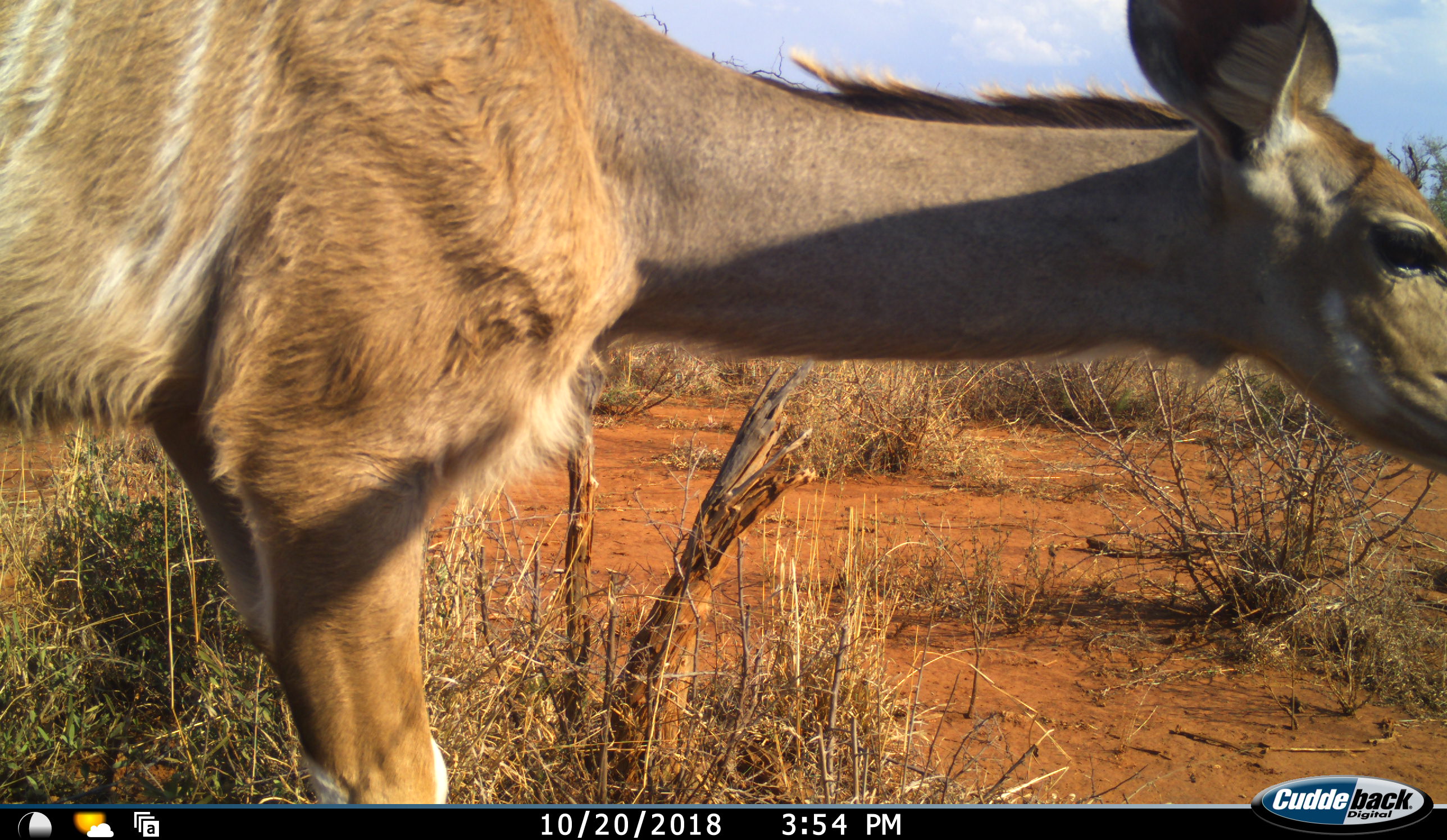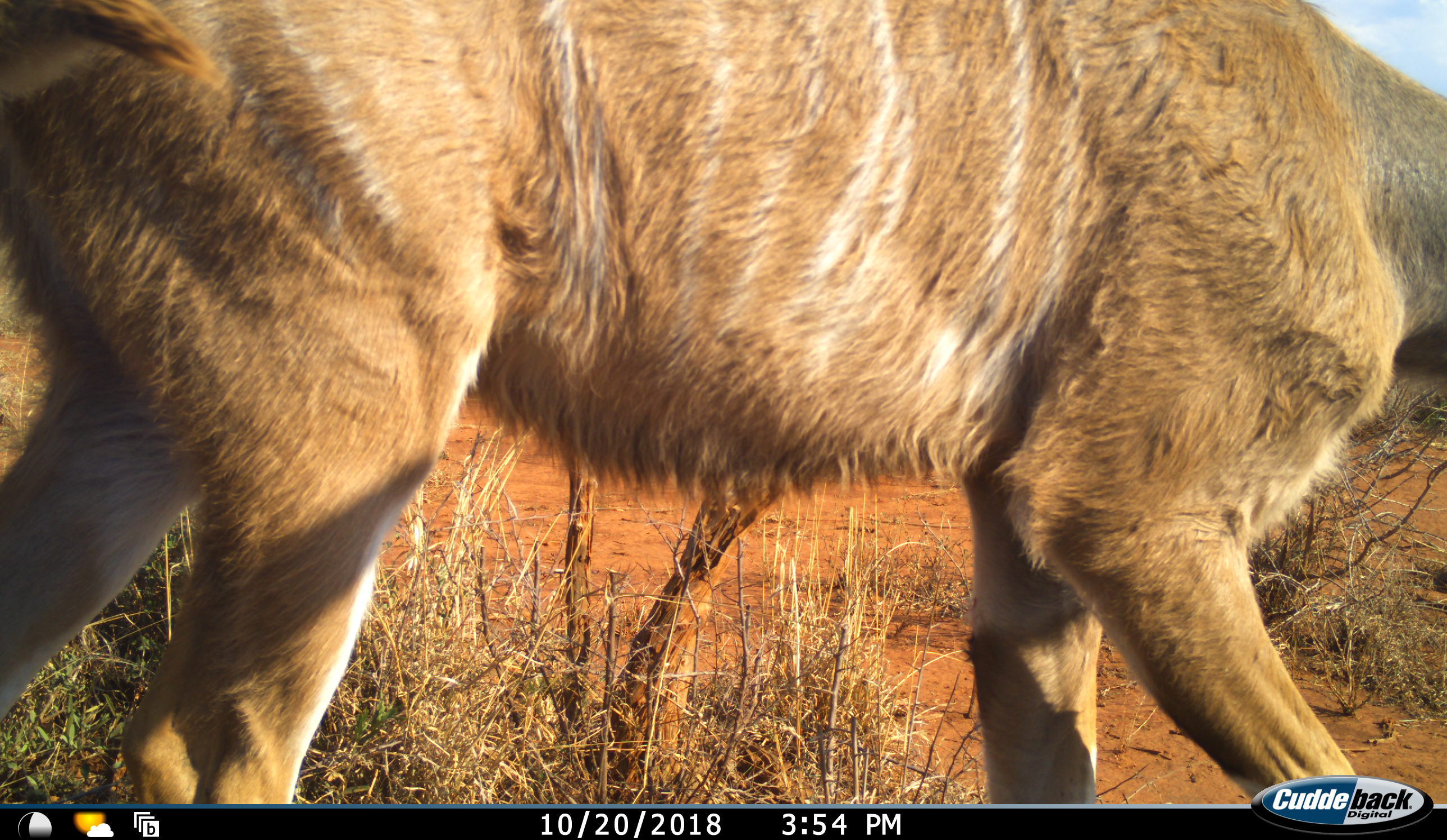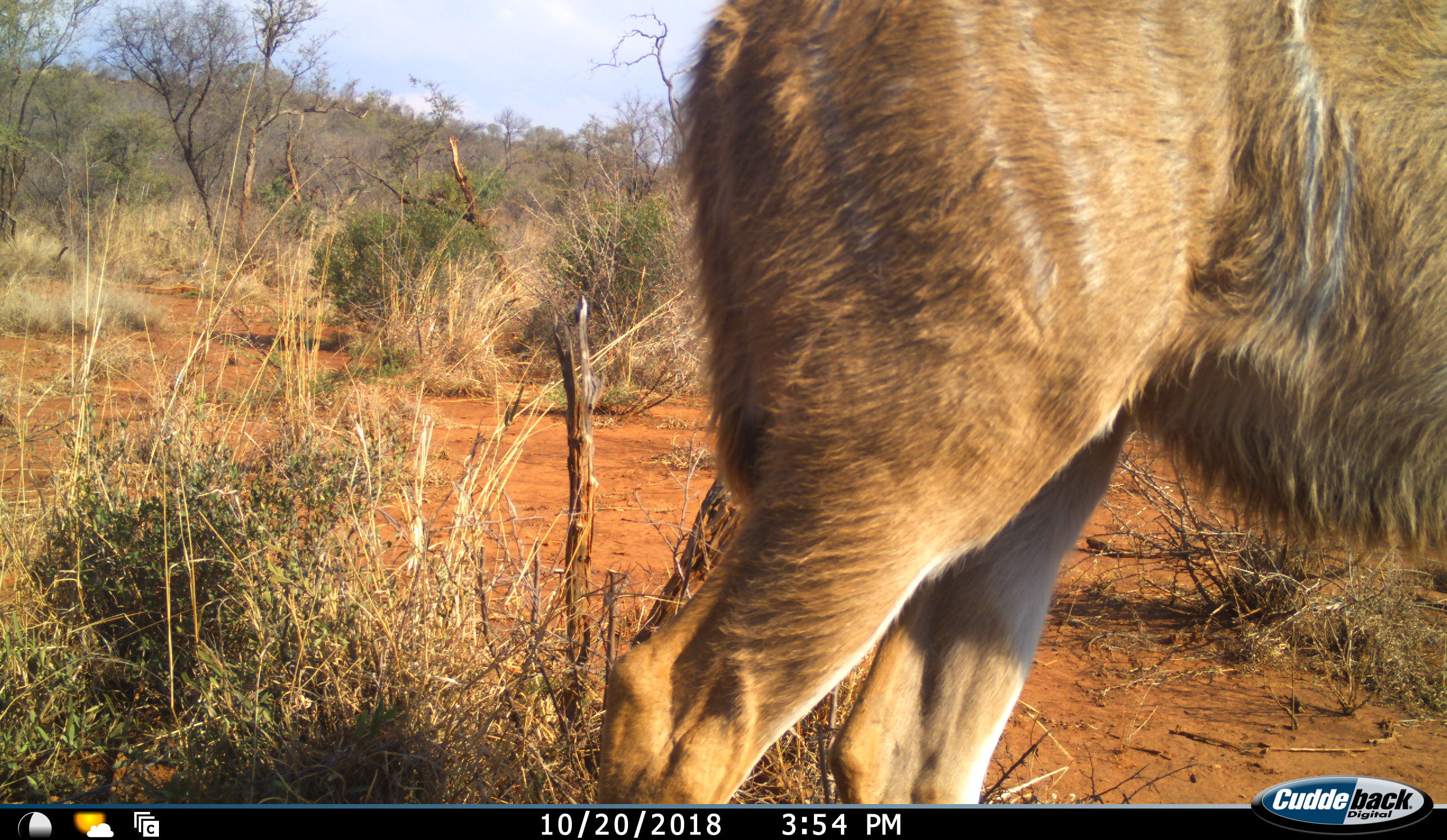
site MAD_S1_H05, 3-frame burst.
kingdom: Animalia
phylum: Chordata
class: Mammalia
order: Artiodactyla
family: Bovidae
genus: Tragelaphus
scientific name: Tragelaphus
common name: kudu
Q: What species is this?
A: Kudu (Tragelaphus).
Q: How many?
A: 1.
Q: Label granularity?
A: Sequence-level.